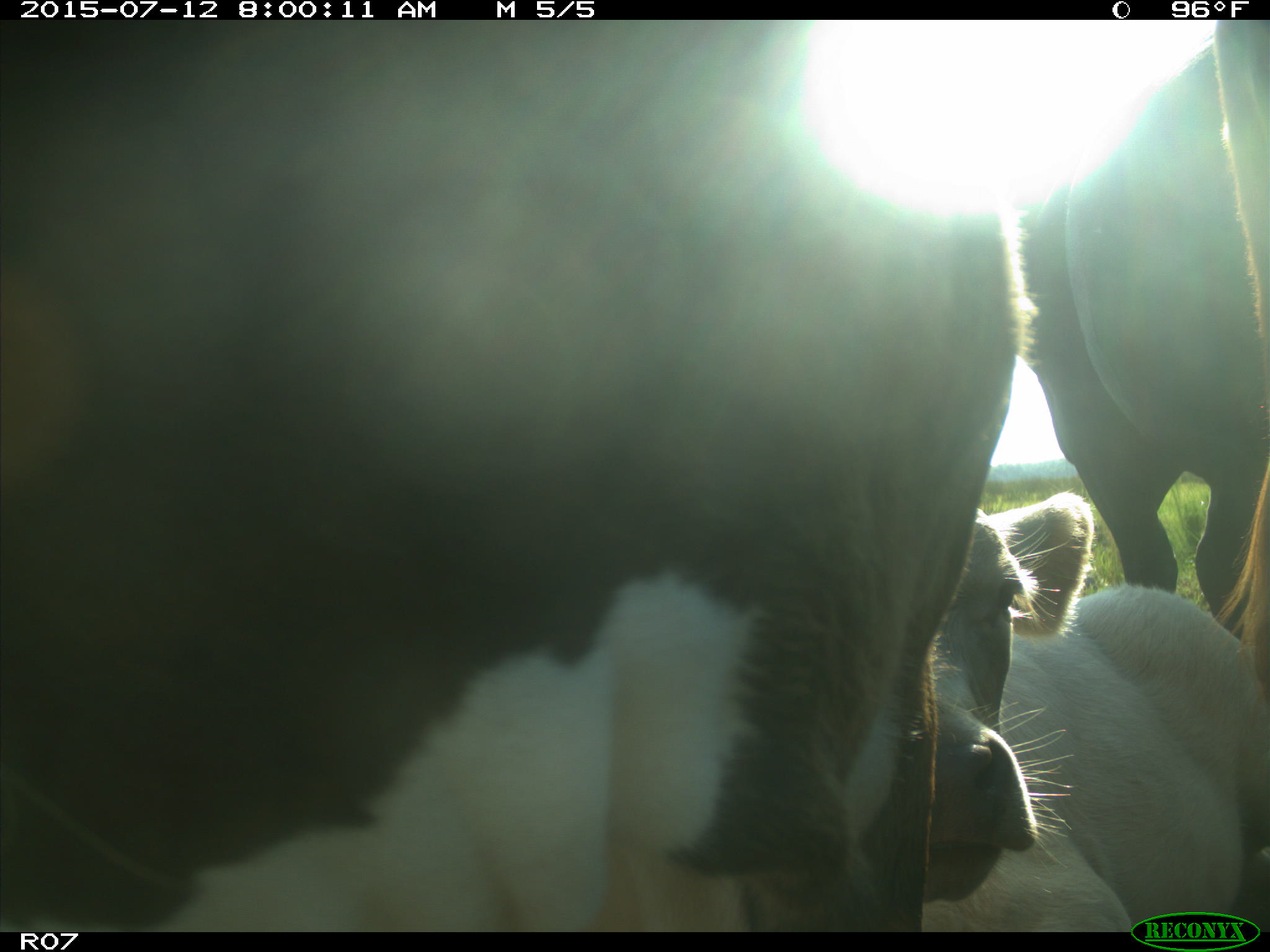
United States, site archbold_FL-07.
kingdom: Animalia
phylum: Chordata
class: Mammalia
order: Artiodactyla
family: Bovidae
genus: Bos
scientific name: Bos taurus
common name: domestic cow